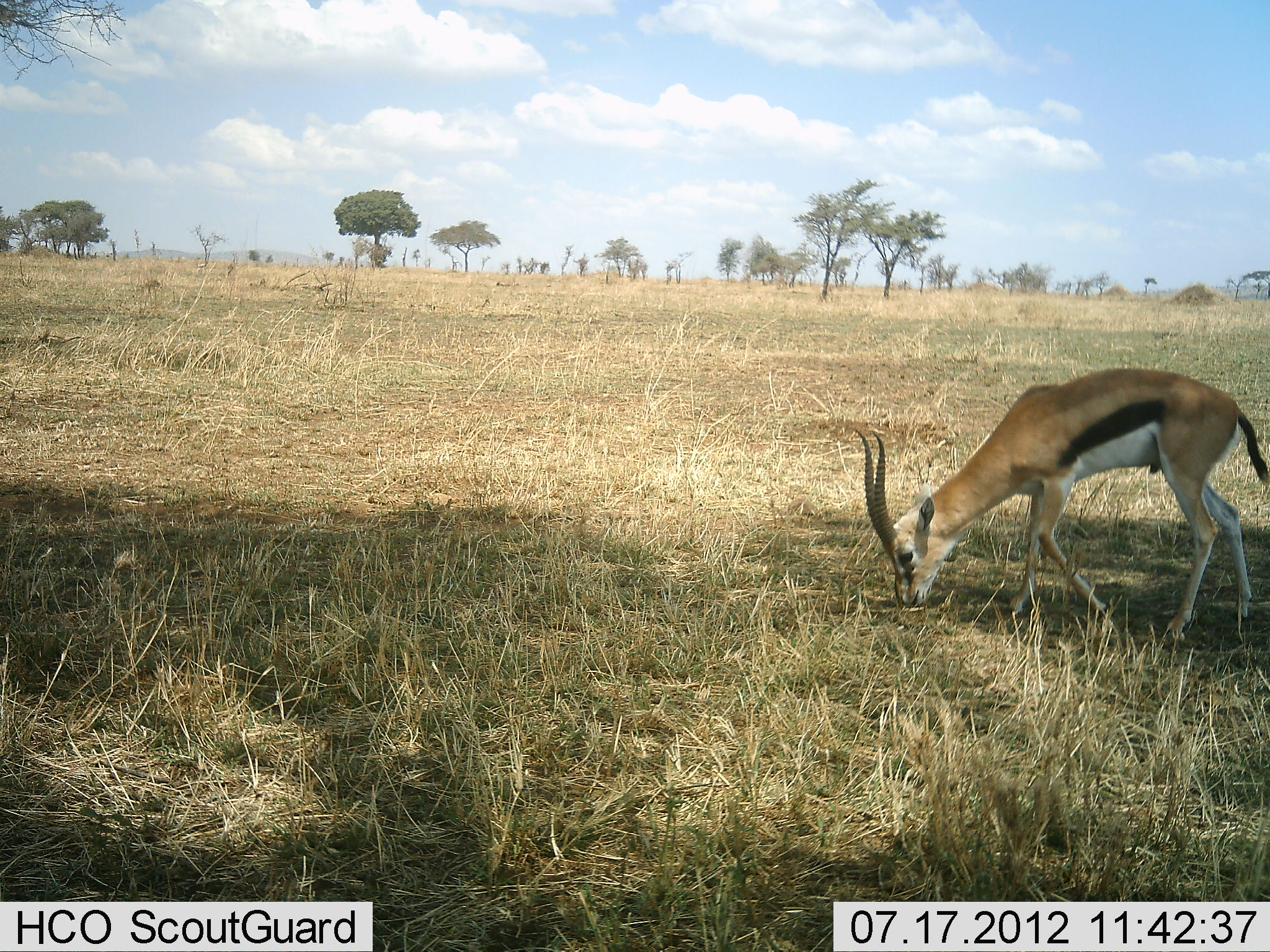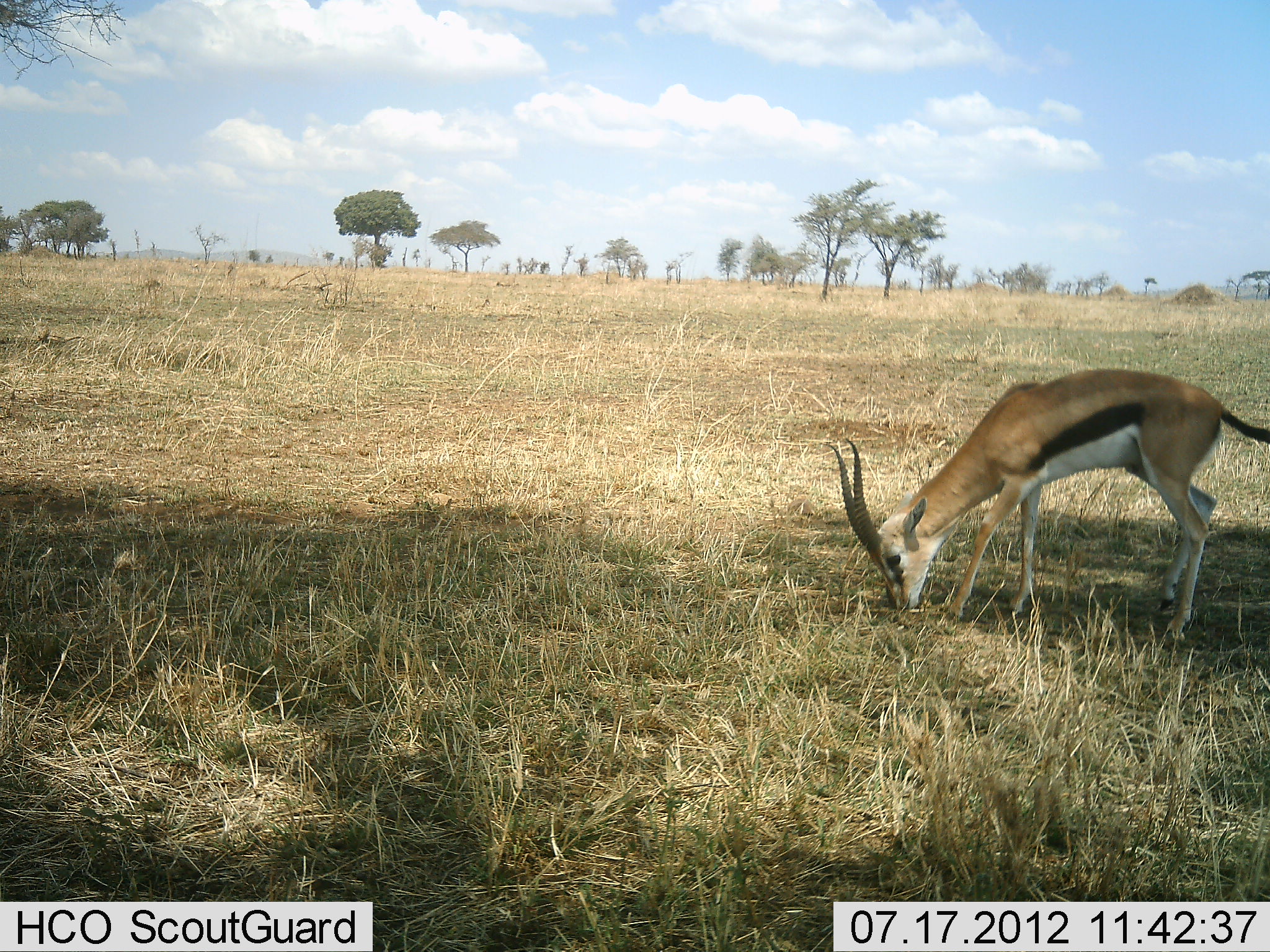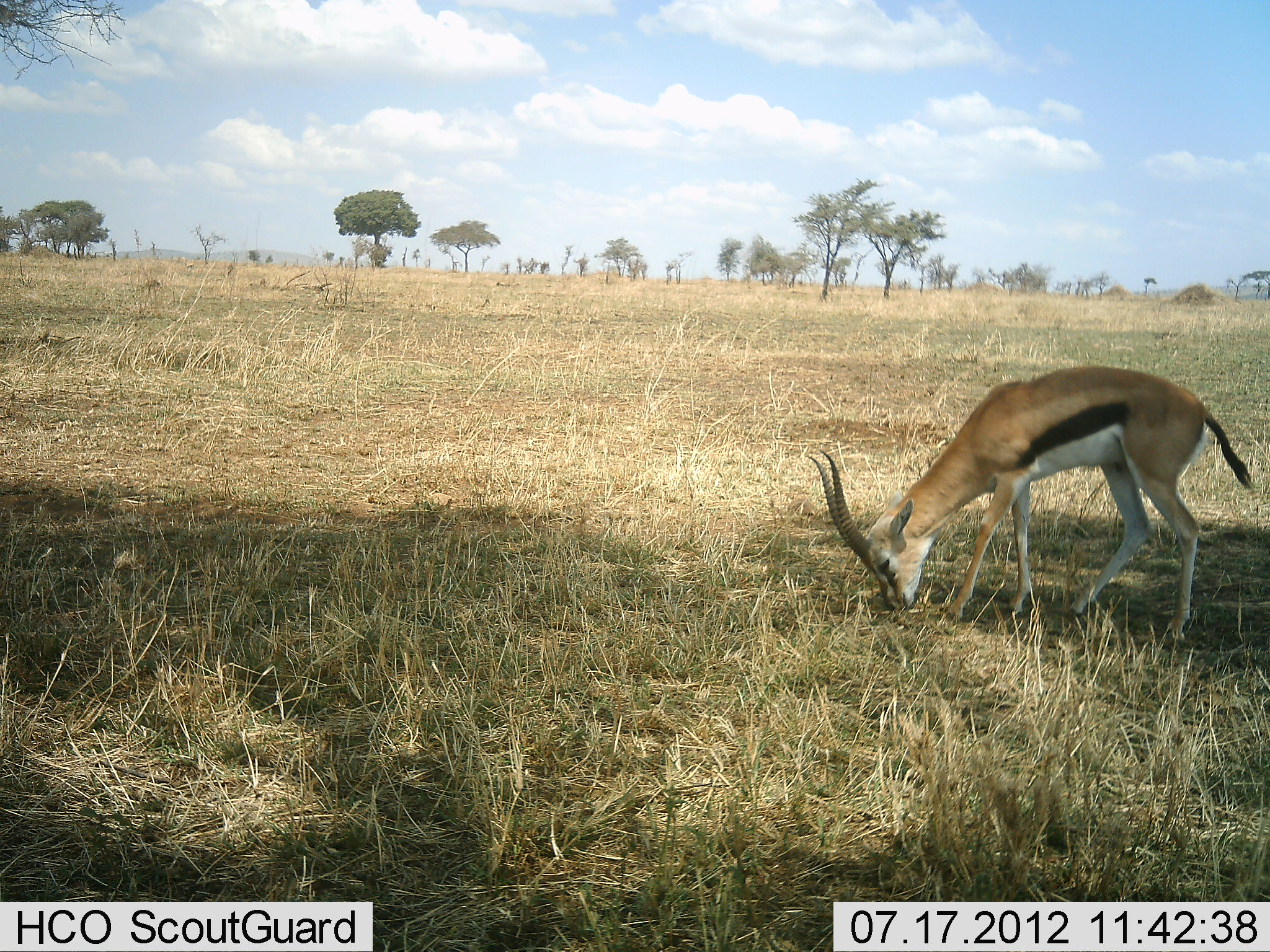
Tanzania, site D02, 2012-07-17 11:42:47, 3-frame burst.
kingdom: Animalia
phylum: Chordata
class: Mammalia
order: Artiodactyla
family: Bovidae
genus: Eudorcas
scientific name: Eudorcas thomsonii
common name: thomson's gazelle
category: gazellethomsons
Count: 1.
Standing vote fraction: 30%.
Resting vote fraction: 0%.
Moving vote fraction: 0%.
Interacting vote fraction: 0%.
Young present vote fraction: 0%.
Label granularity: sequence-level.